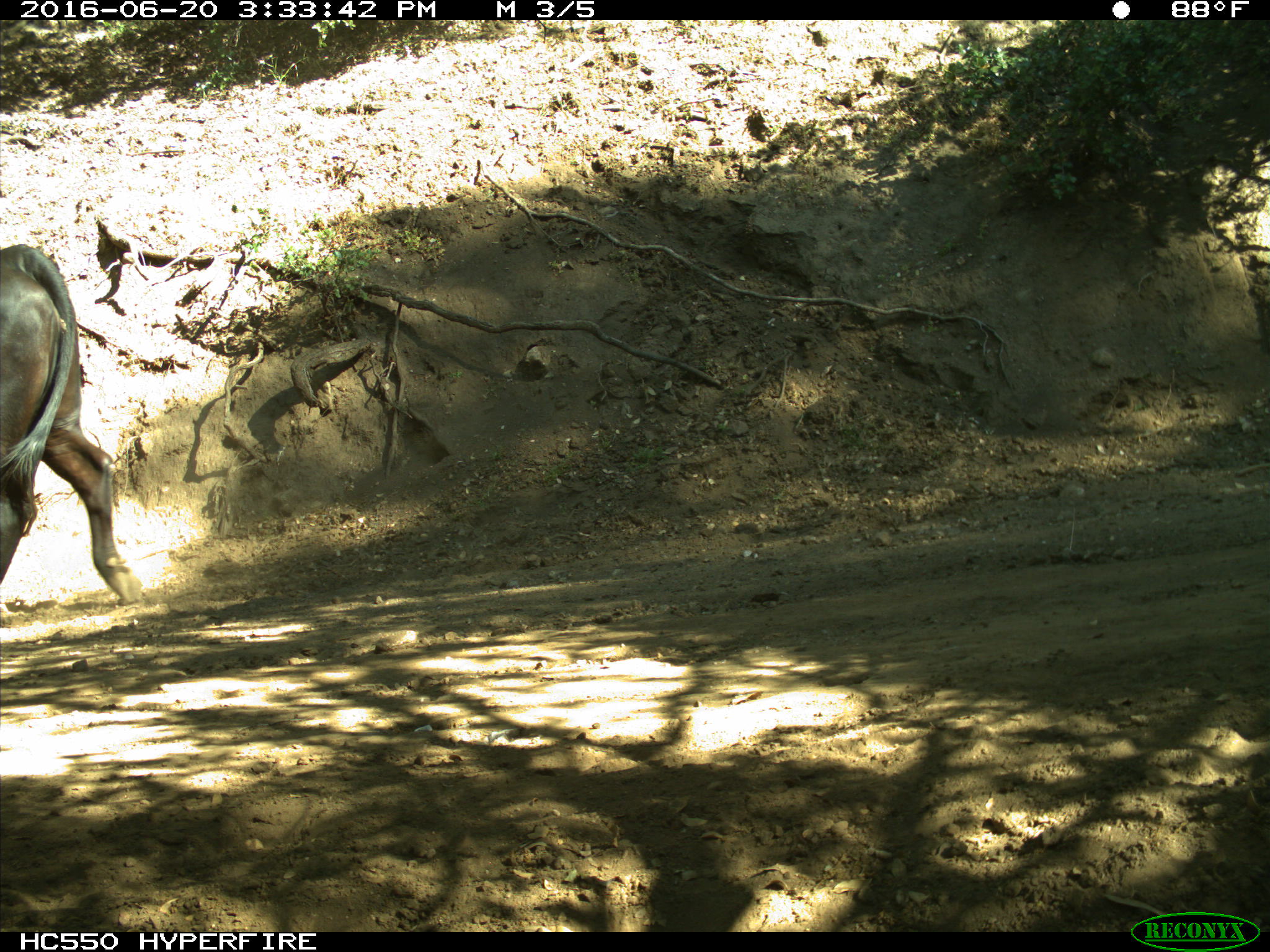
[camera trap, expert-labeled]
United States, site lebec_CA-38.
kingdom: Animalia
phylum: Chordata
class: Mammalia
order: Artiodactyla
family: Bovidae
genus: Bos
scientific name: Bos taurus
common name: domestic cow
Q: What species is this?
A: Bos taurus (domestic cow).